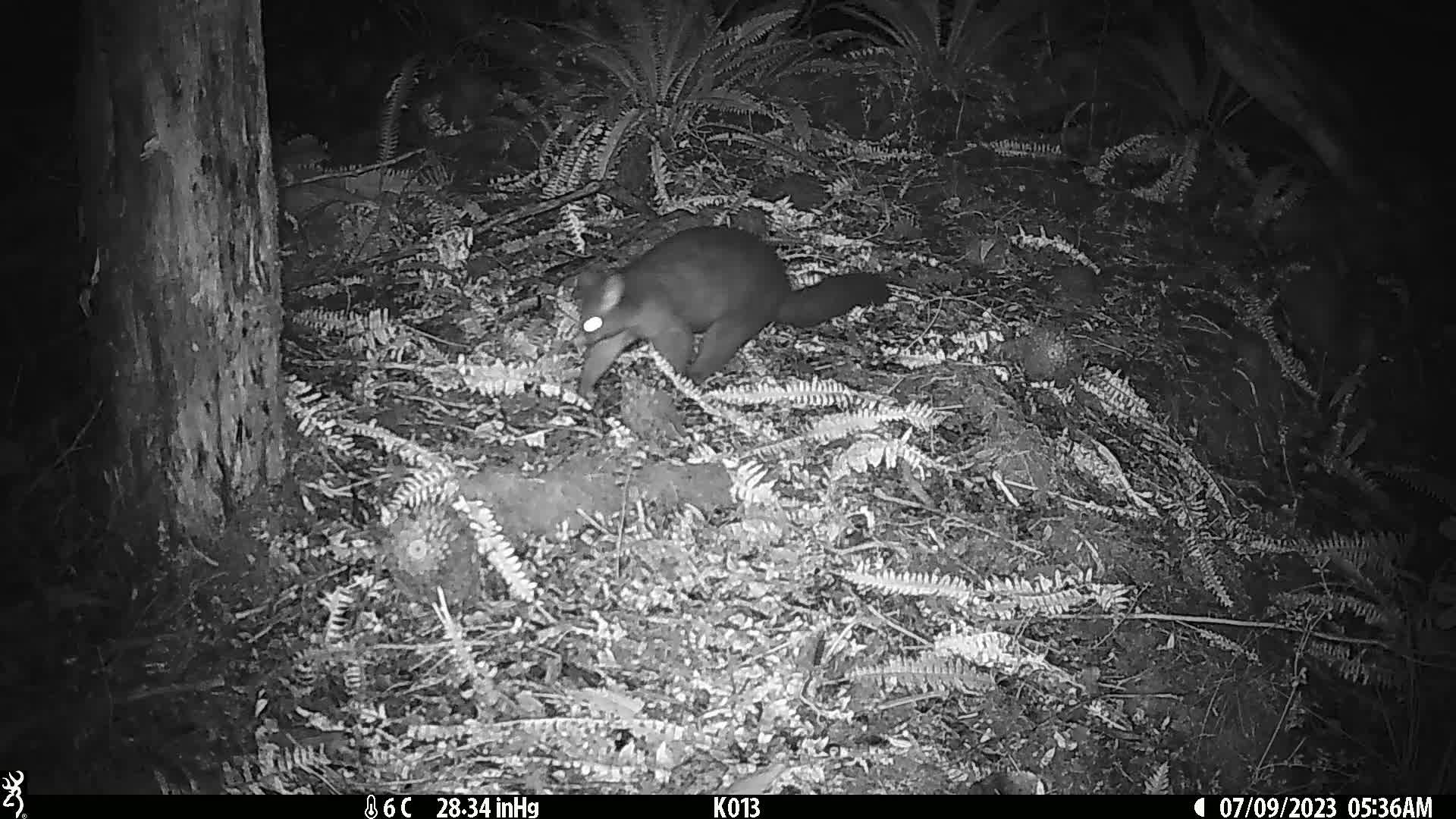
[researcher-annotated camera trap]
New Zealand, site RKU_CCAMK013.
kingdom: Animalia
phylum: Chordata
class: Mammalia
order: Diprotodontia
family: Phalangeridae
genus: Trichosurus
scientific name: Trichosurus vulpecula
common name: common brushtail possum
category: possum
Possum (common brushtail possum) (Trichosurus vulpecula).